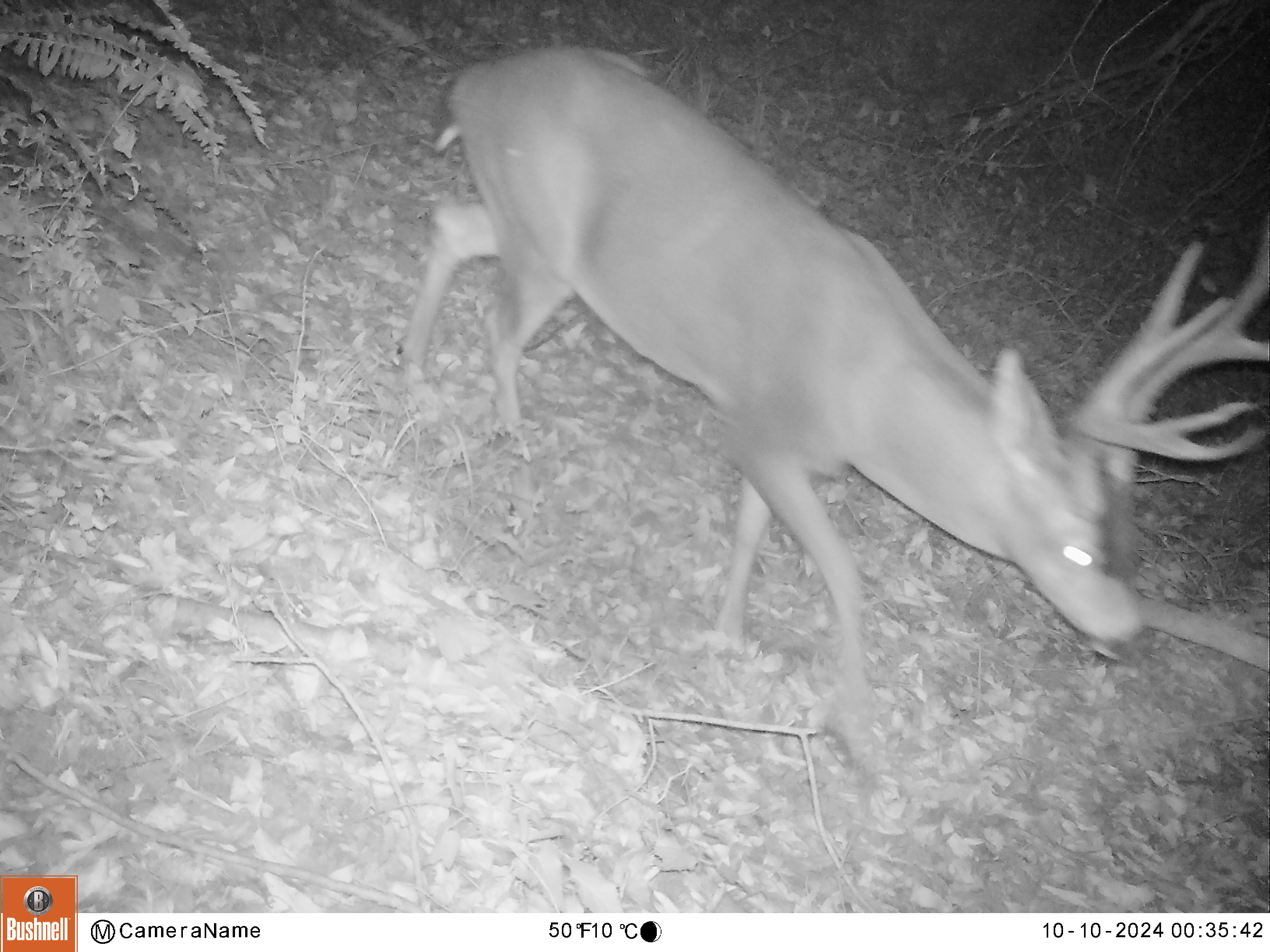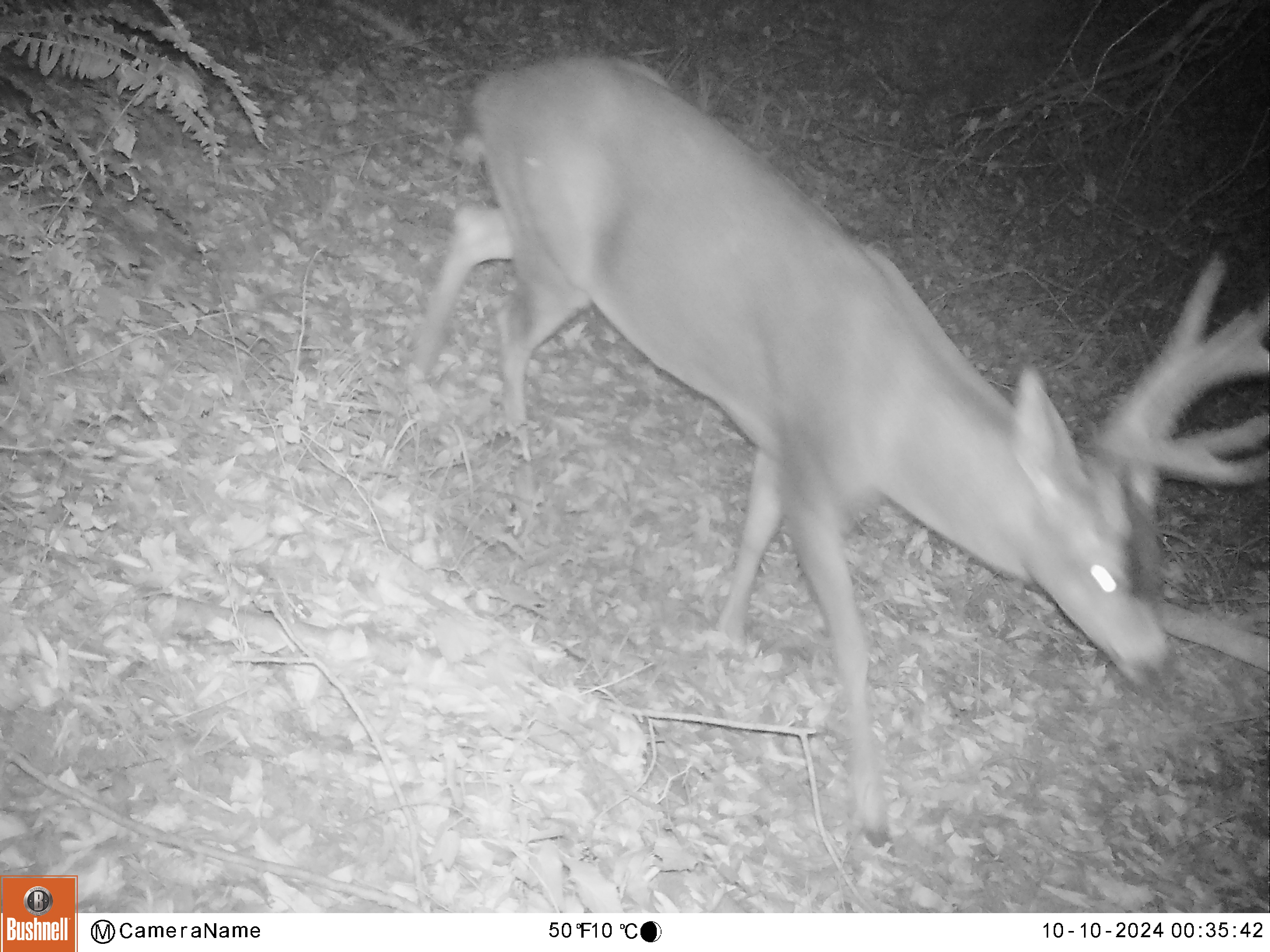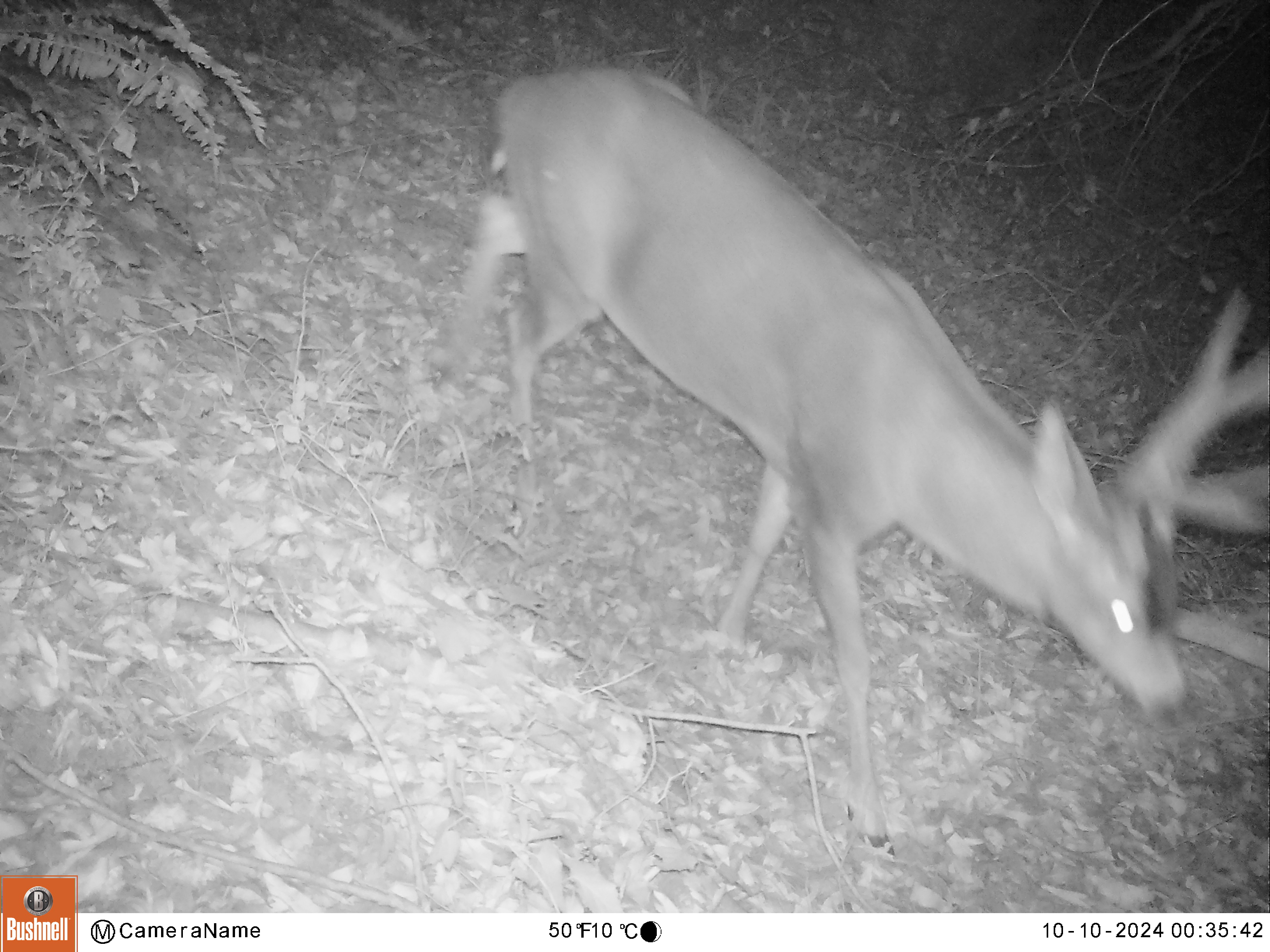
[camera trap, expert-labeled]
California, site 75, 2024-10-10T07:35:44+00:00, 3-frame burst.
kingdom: Animalia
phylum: Chordata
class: Mammalia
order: Artiodactyla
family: Cervidae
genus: Odocoileus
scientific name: Odocoileus hemionus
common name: mule deer